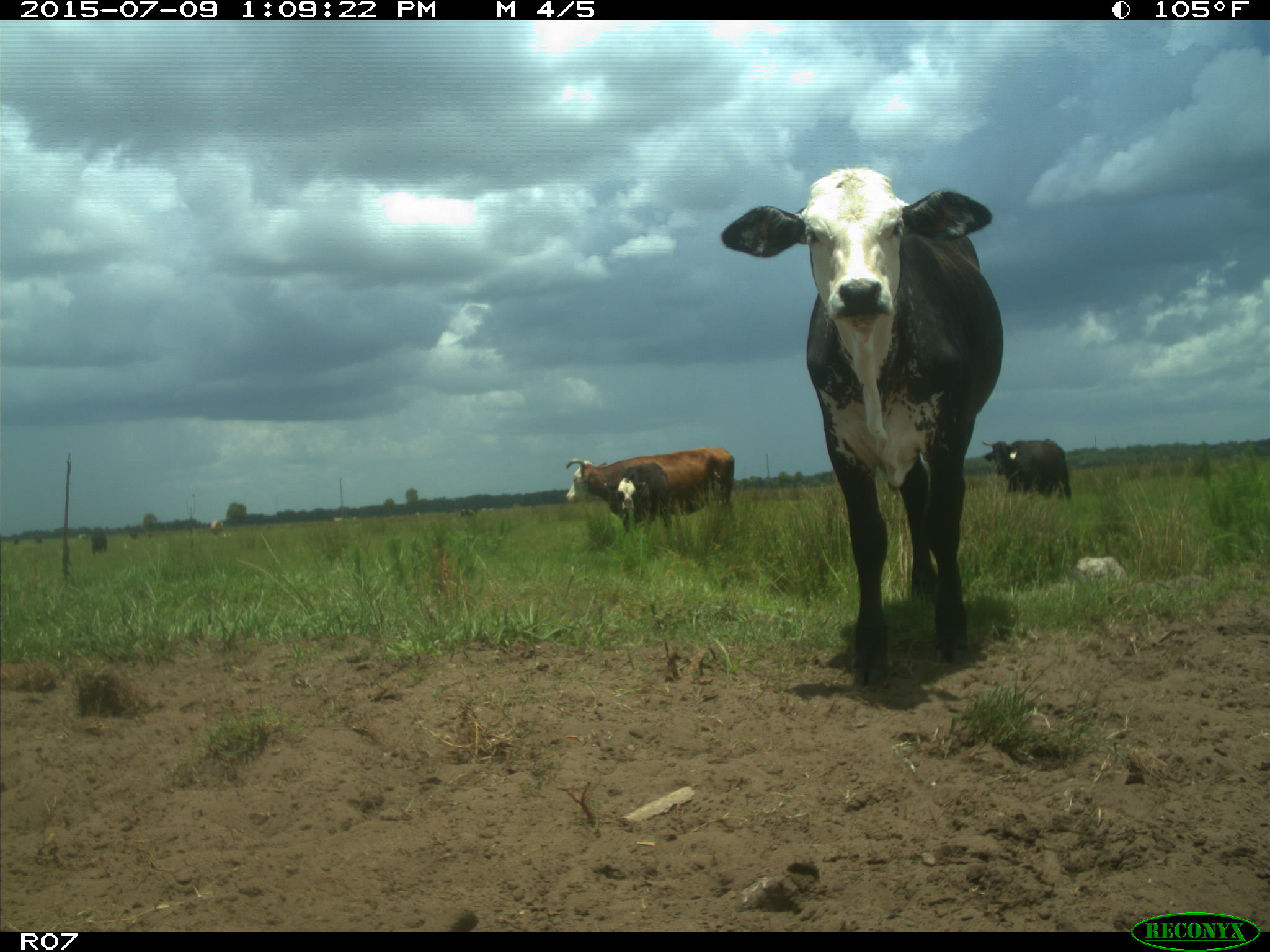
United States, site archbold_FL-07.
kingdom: Animalia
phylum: Chordata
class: Mammalia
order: Artiodactyla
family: Bovidae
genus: Bos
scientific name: Bos taurus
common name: domestic cow